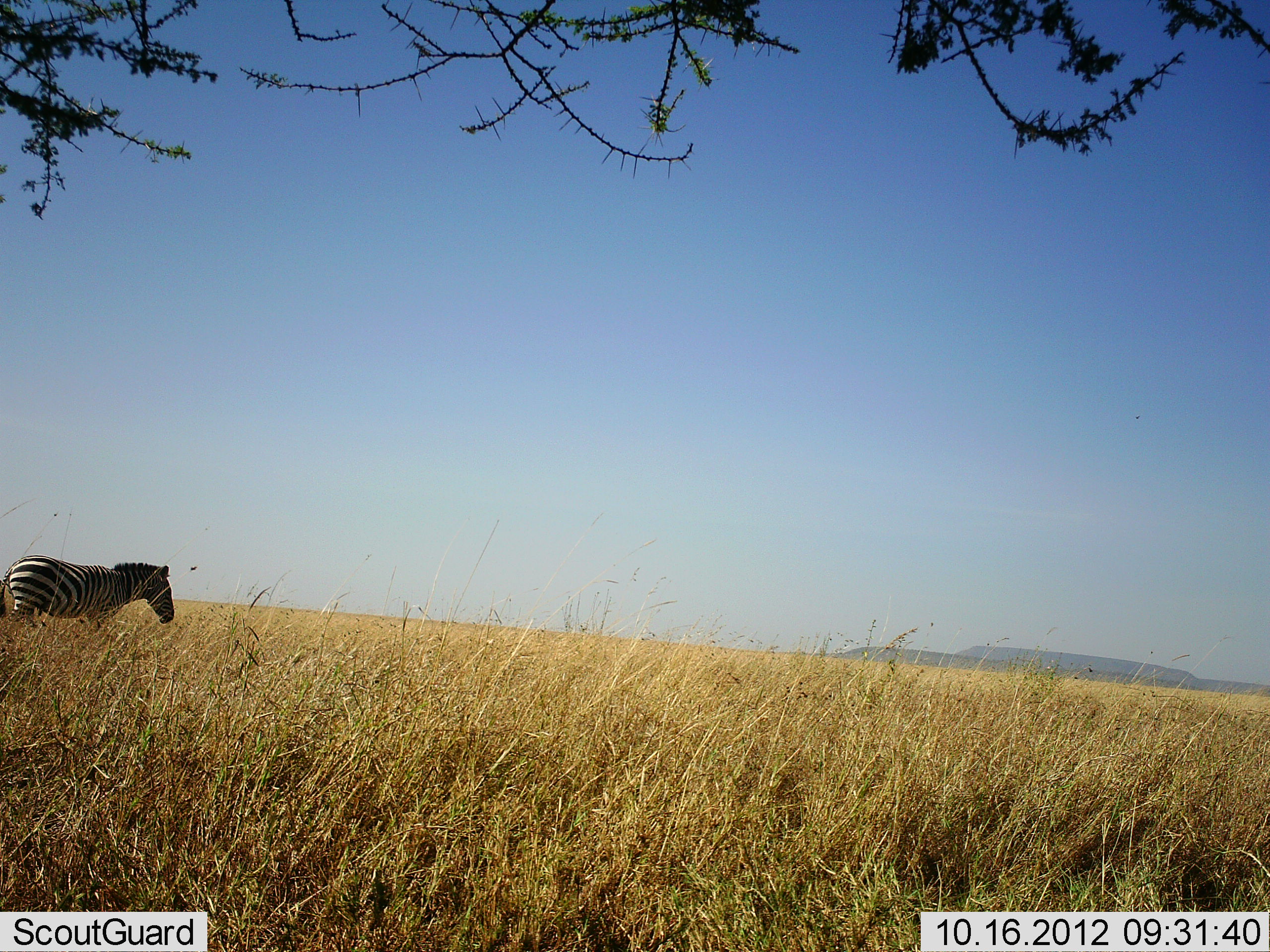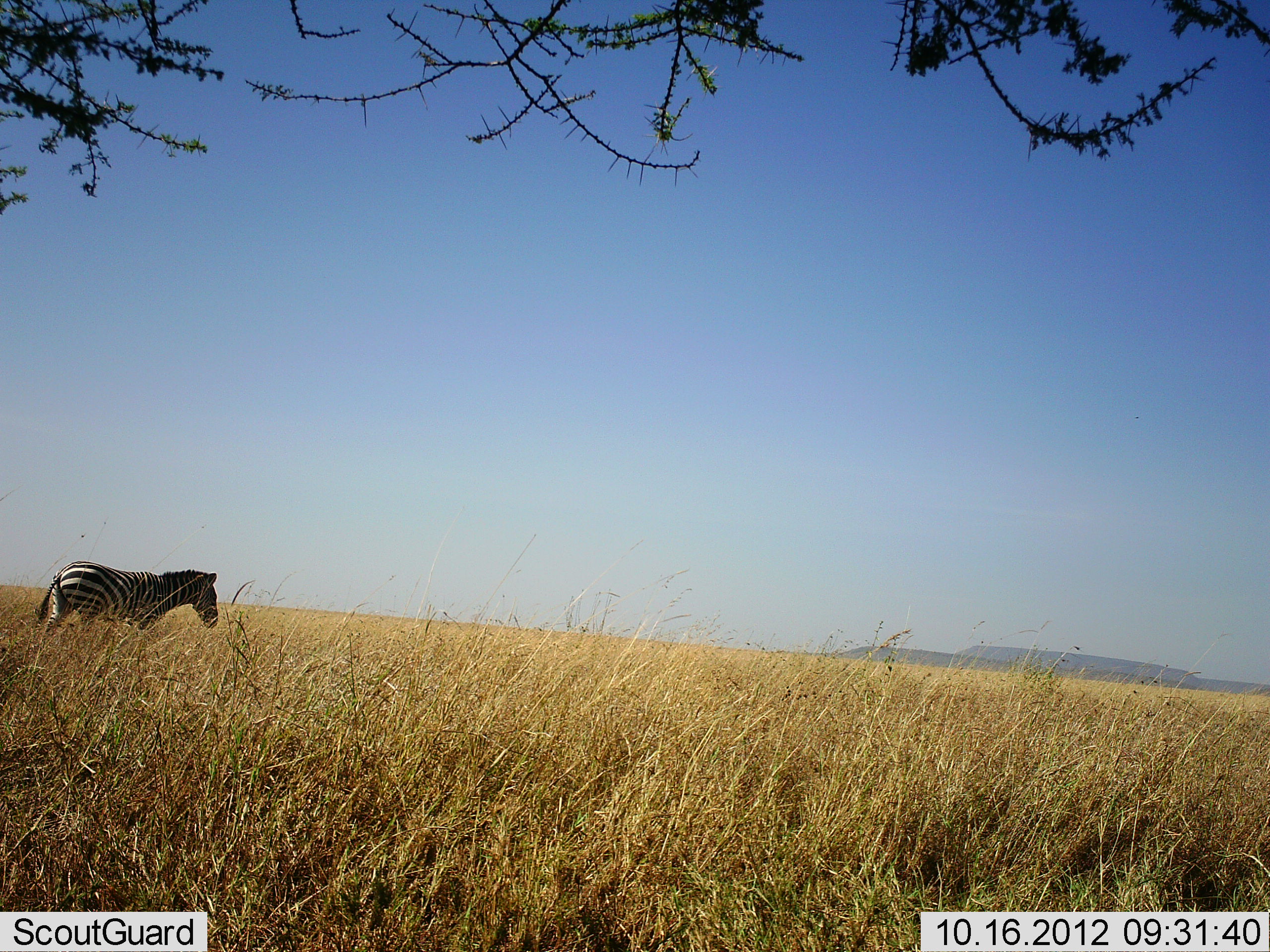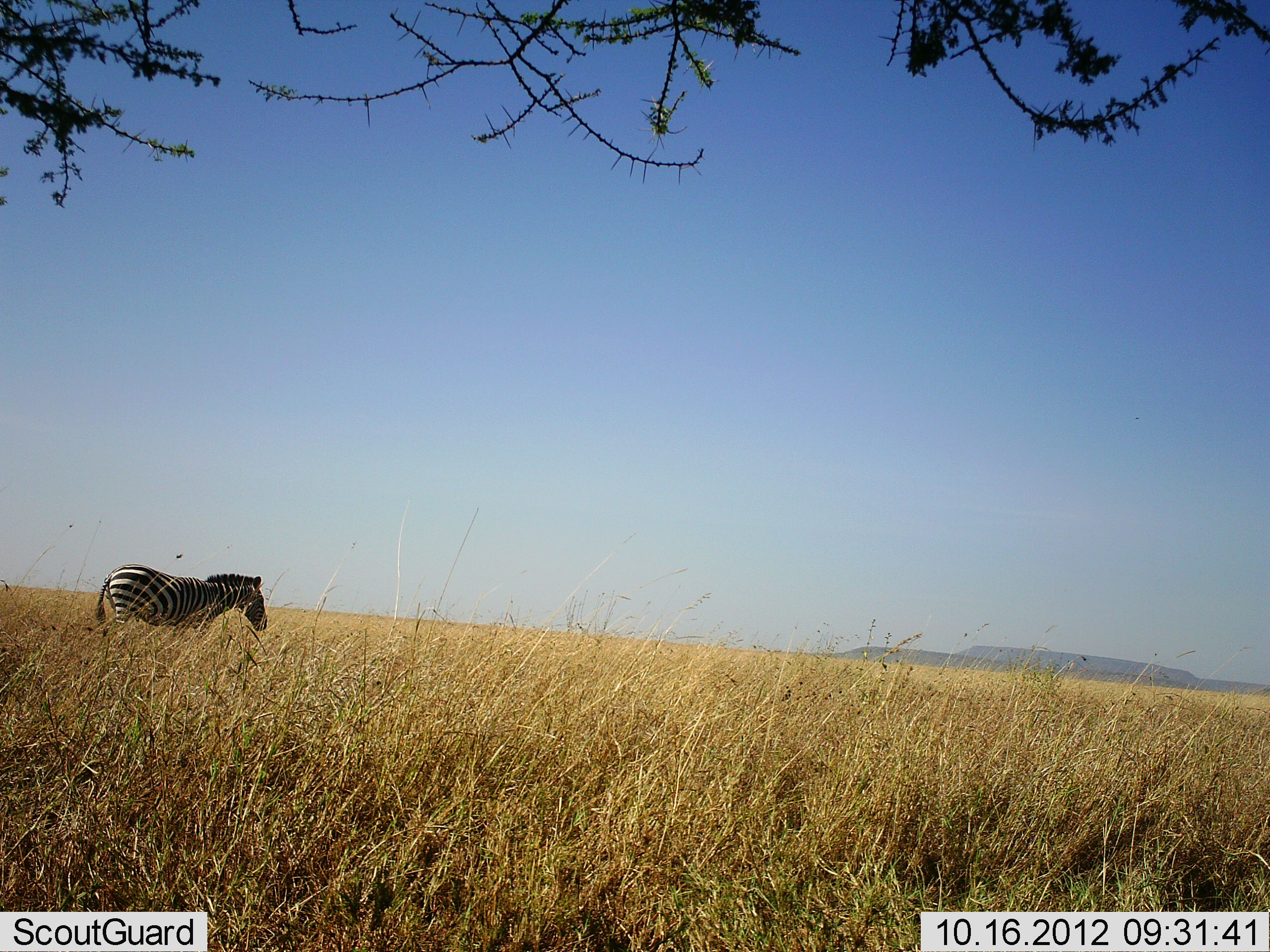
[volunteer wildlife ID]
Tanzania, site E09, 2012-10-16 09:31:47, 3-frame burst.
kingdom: Animalia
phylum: Chordata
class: Mammalia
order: Perissodactyla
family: Equidae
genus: Equus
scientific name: Equus quagga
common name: plains zebra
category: zebra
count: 1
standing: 0%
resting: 0%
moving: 100%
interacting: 0%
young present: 0%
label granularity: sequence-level